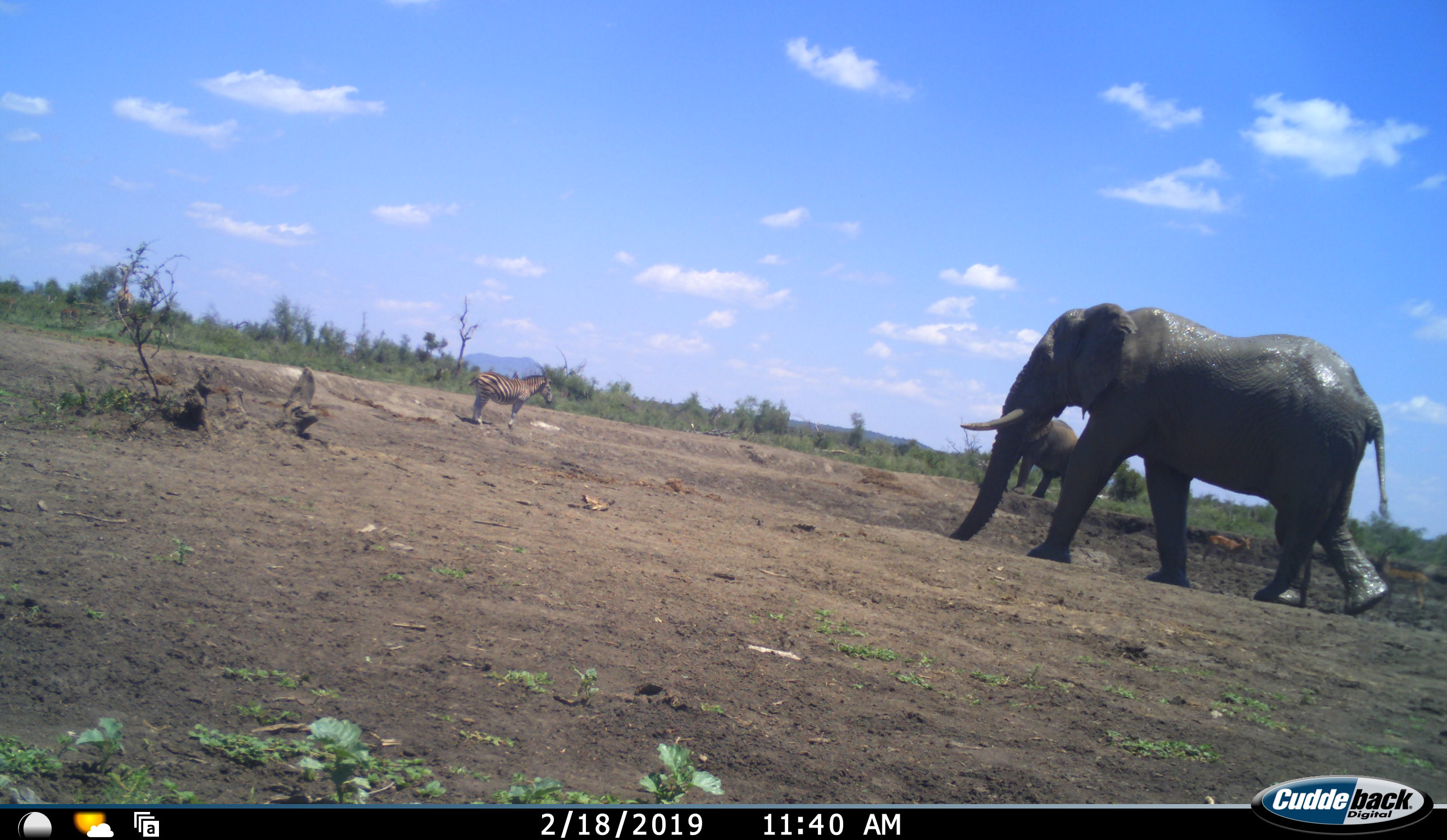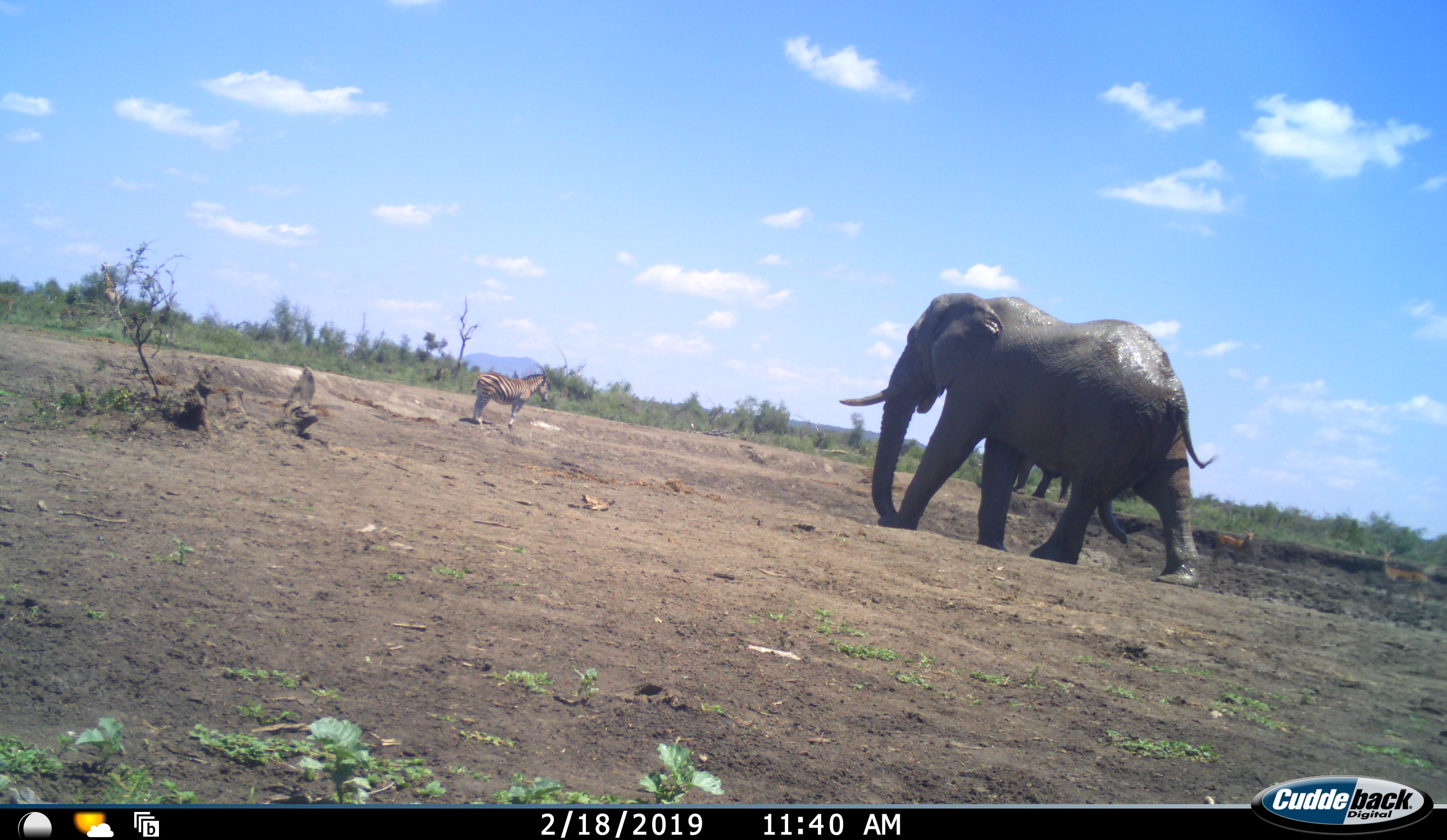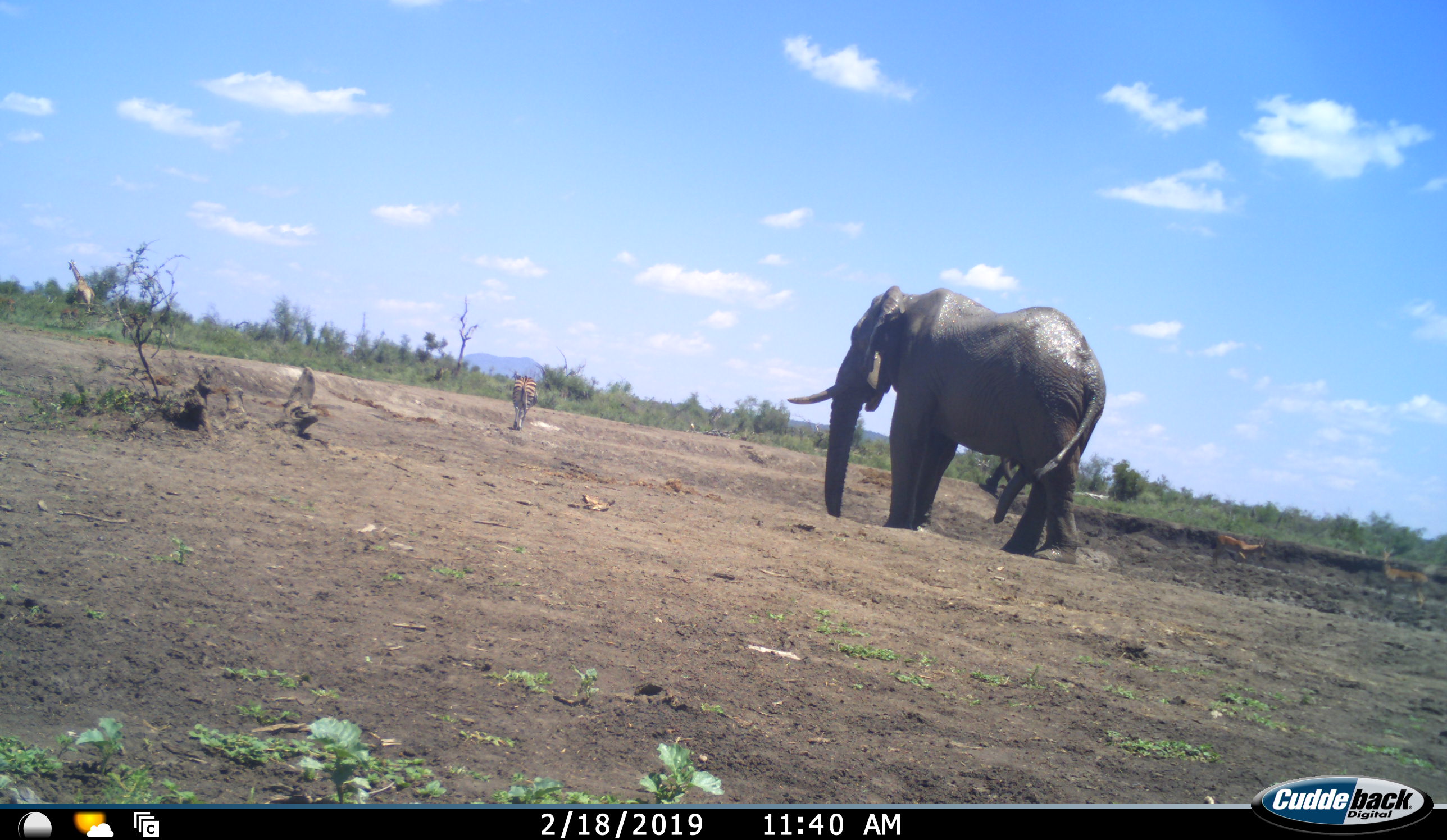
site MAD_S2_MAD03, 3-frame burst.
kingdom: Animalia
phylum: Chordata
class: Mammalia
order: Proboscidea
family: Elephantidae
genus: Loxodonta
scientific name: Loxodonta africana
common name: african bush elephant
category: elephant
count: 2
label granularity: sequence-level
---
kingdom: Animalia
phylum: Chordata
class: Mammalia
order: Perissodactyla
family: Equidae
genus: Equus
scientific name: Equus quagga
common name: plains zebra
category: zebraplains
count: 1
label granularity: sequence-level